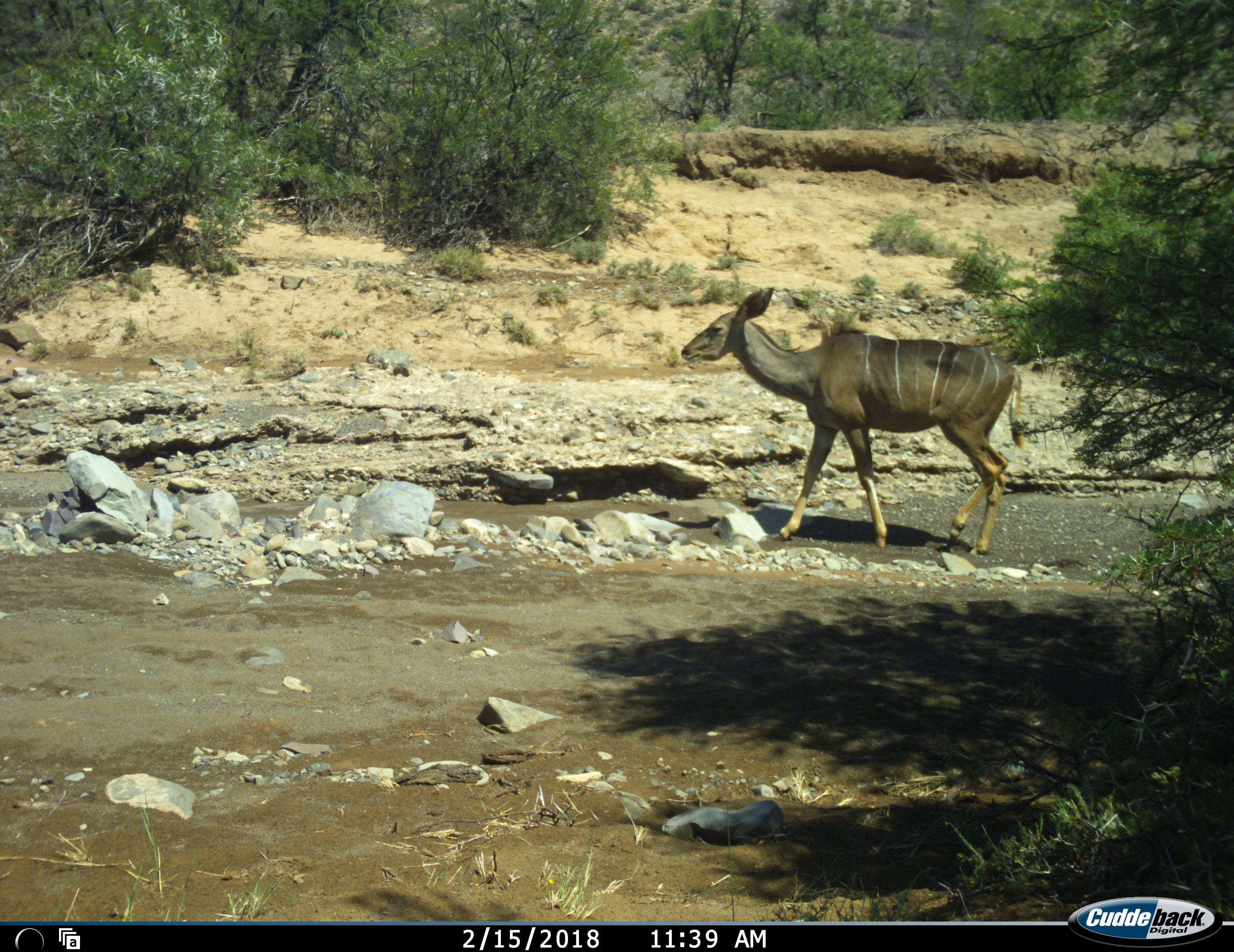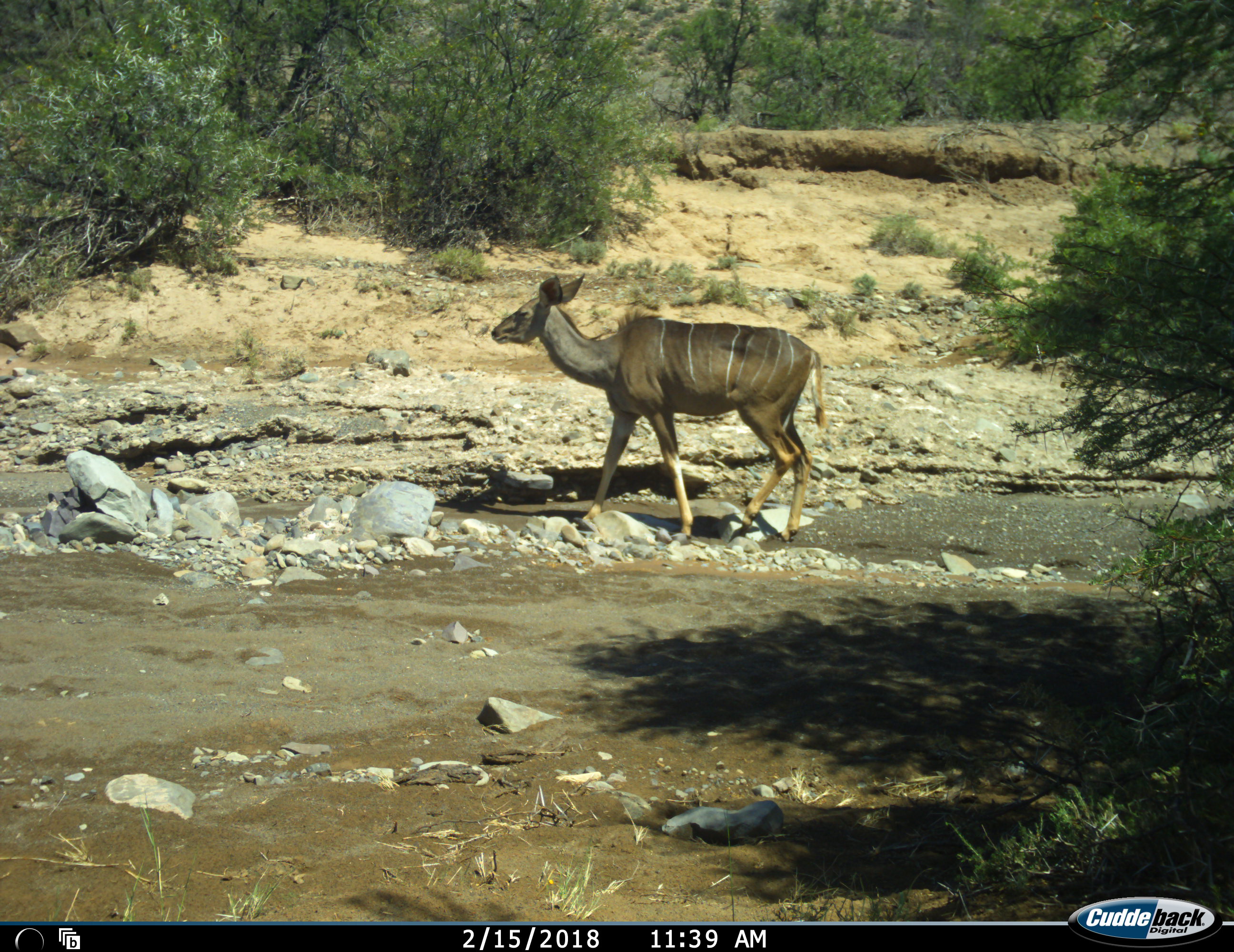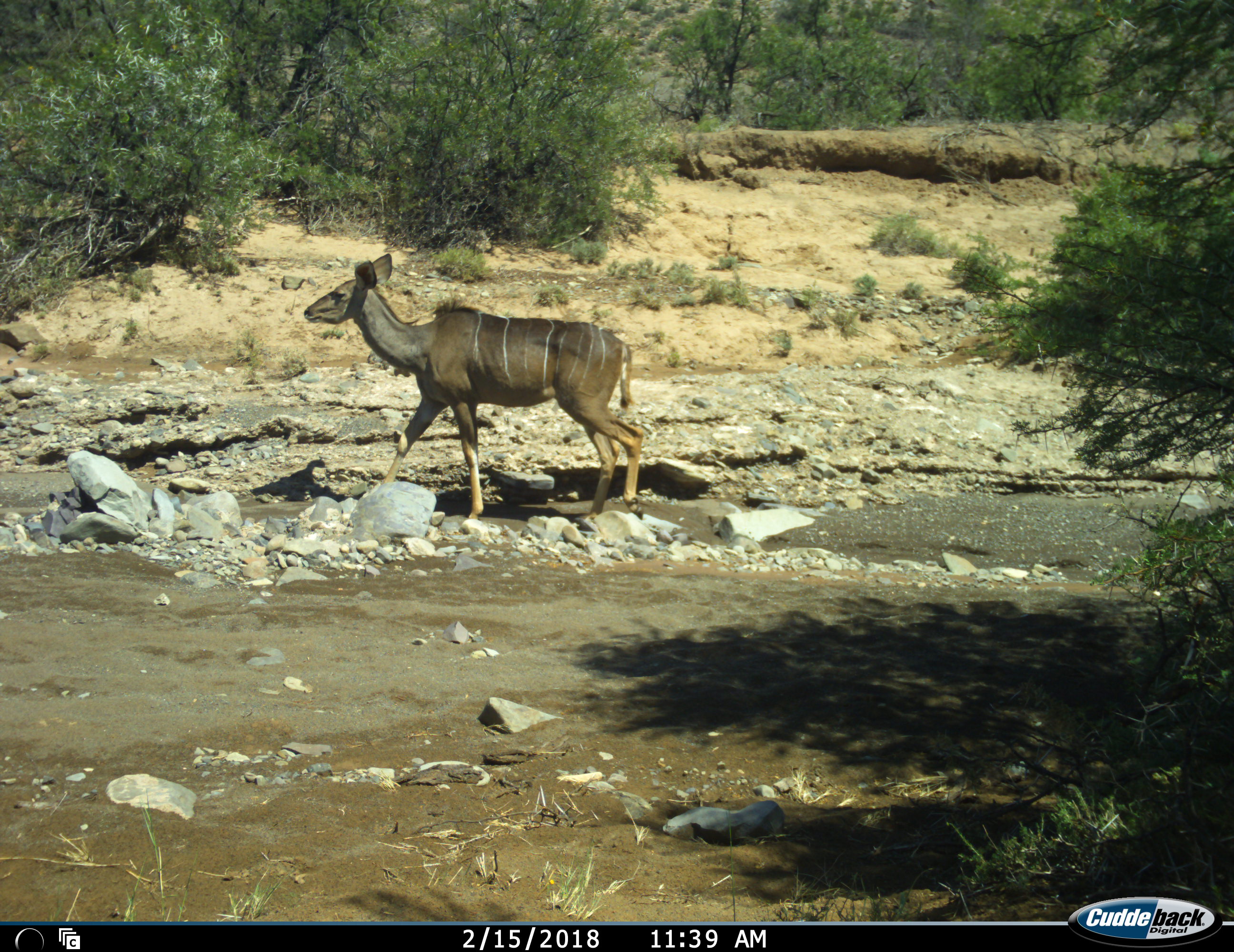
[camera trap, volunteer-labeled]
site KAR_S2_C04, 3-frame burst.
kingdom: Animalia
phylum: Chordata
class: Mammalia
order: Artiodactyla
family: Bovidae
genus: Tragelaphus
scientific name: Tragelaphus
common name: kudu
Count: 1.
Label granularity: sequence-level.